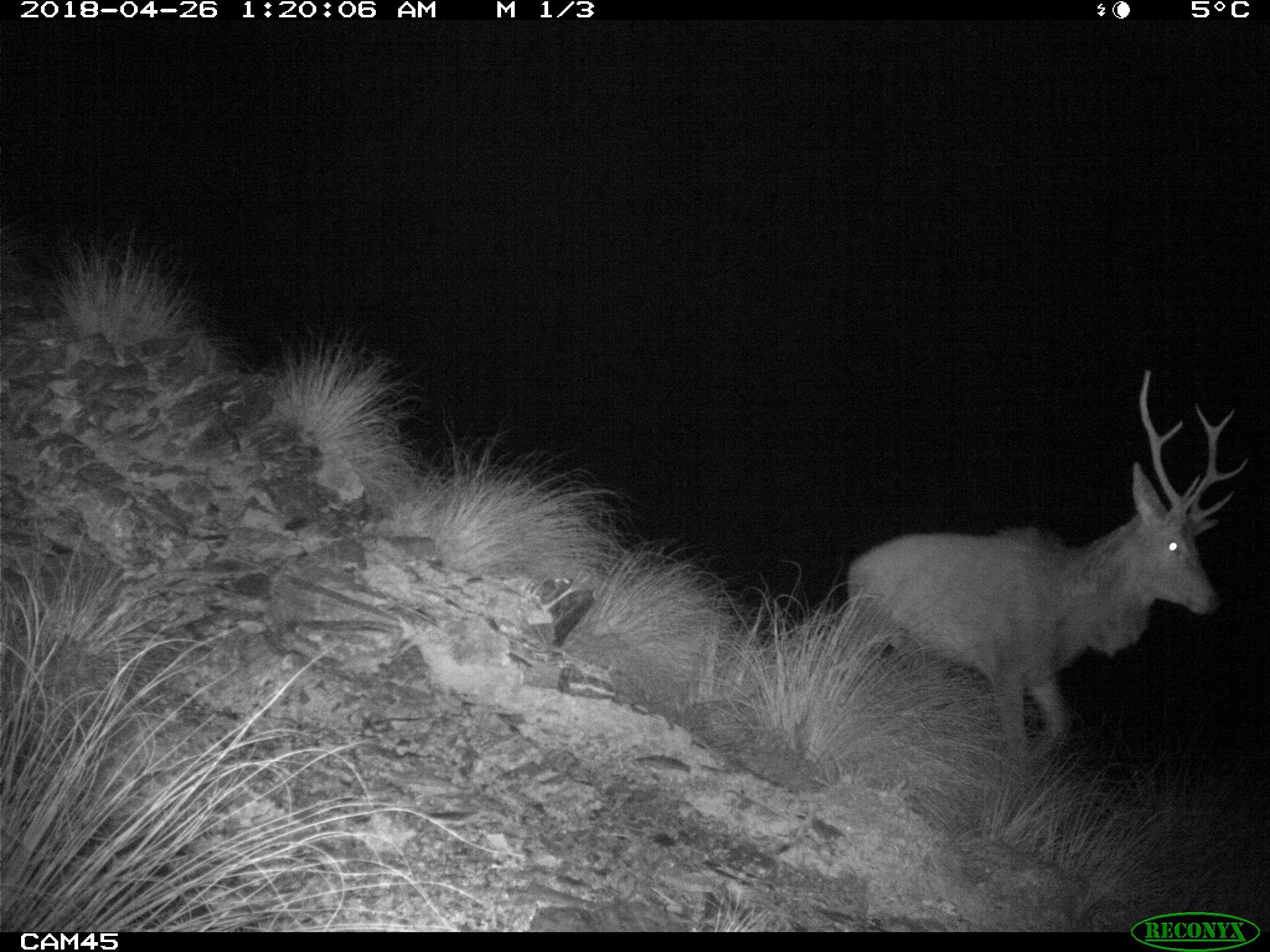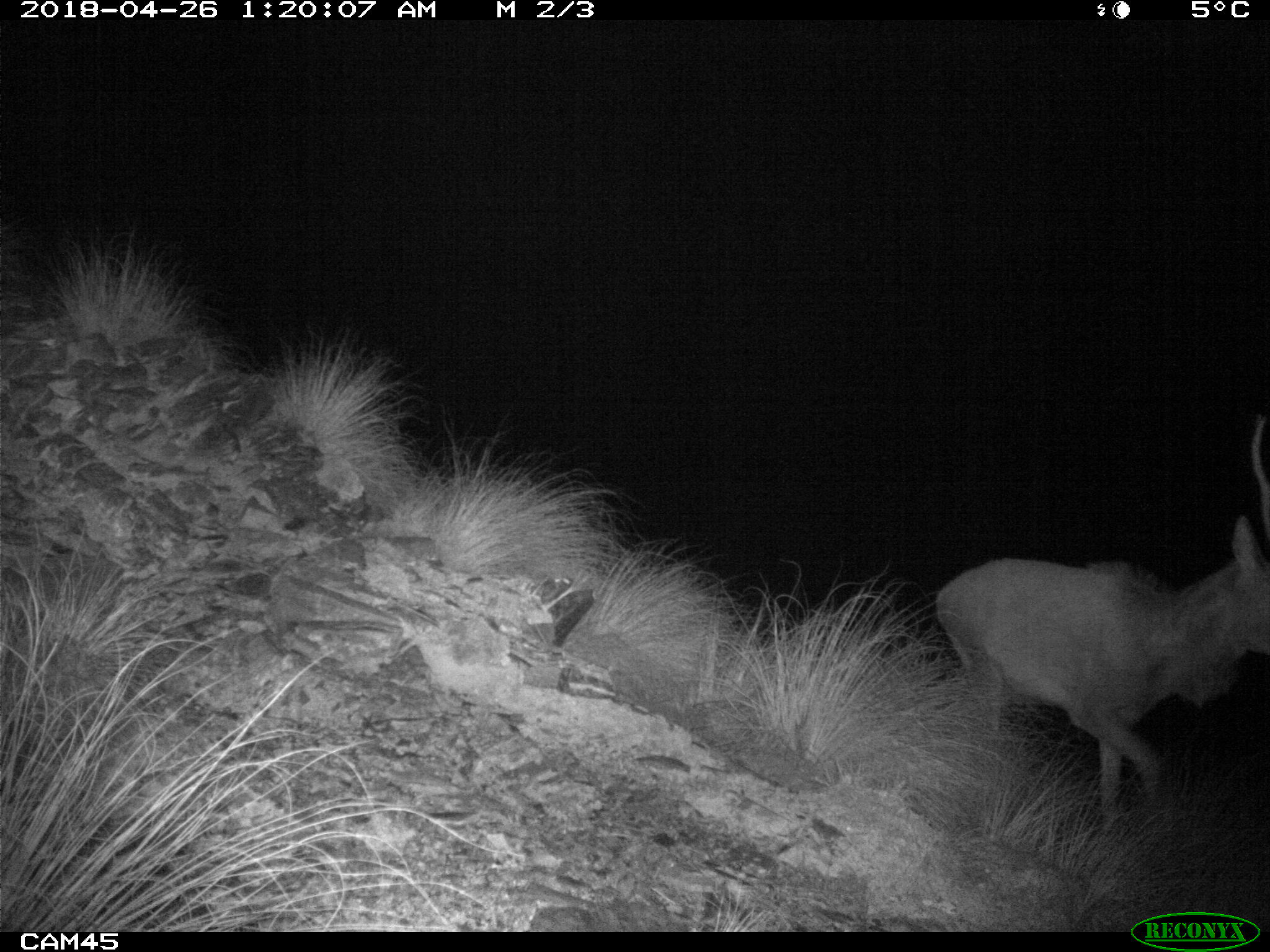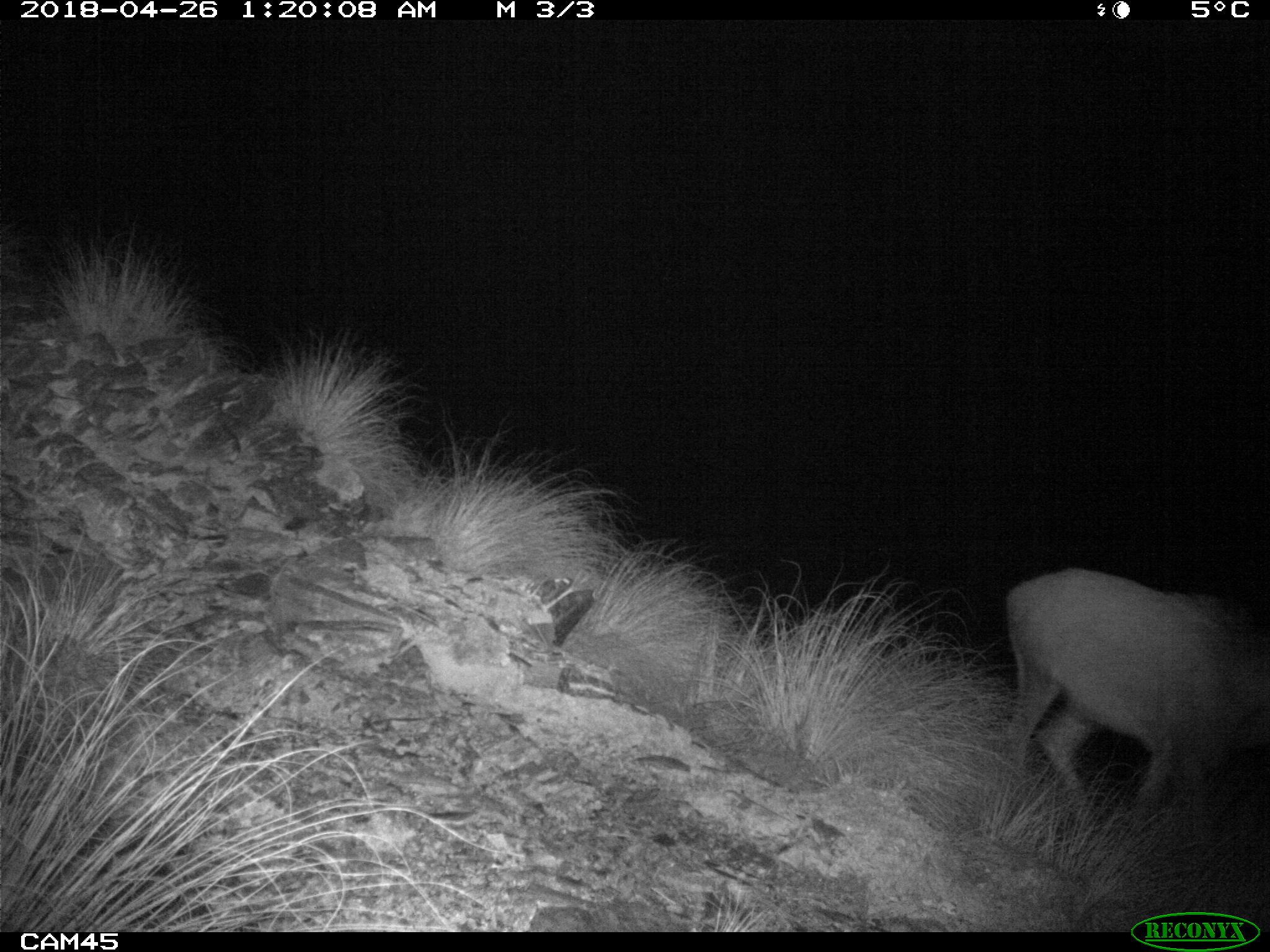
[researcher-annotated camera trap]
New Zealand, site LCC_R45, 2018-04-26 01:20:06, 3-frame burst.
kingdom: Animalia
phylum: Chordata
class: Mammalia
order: Artiodactyla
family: Cervidae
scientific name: Cervidae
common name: deer